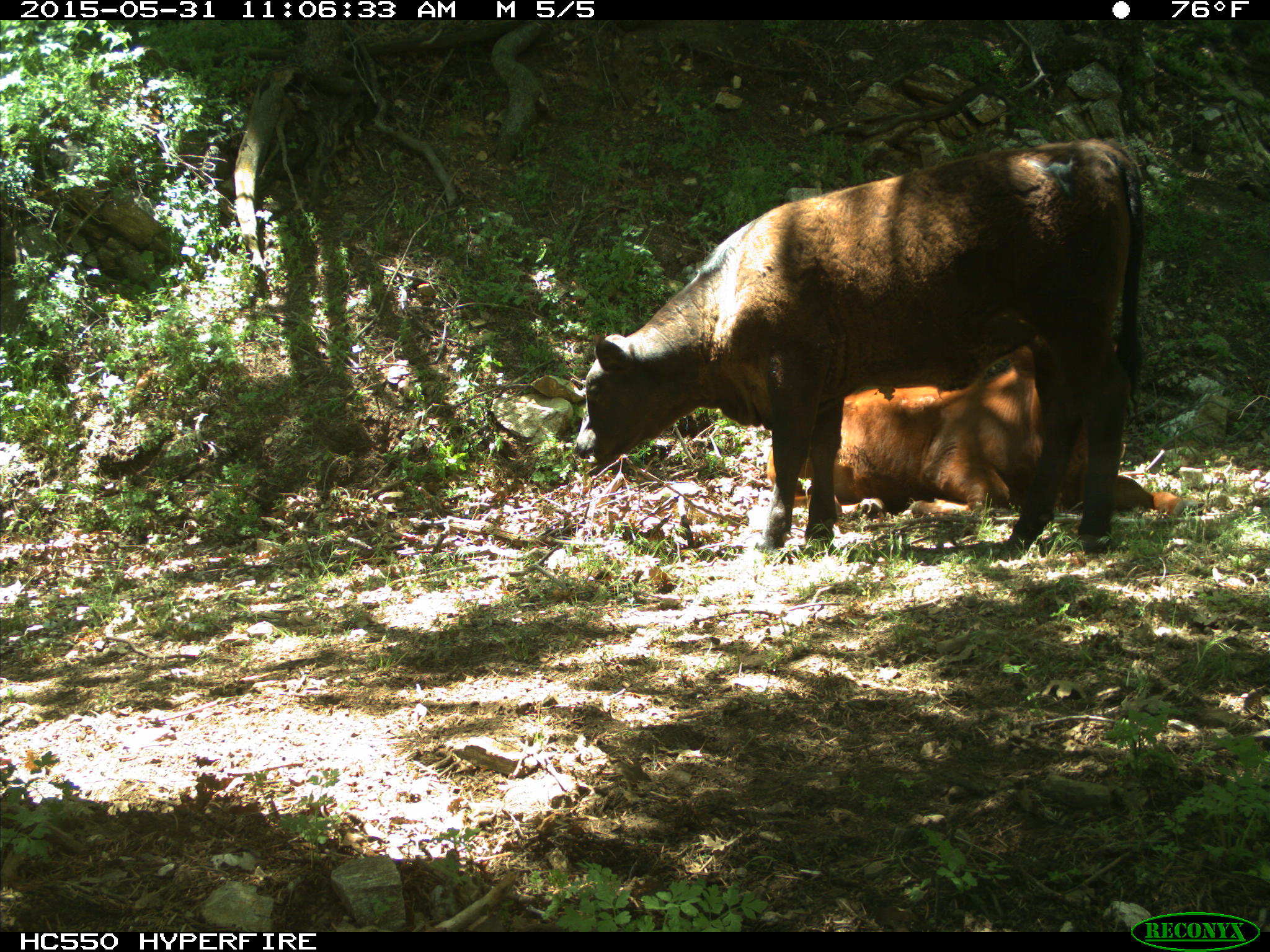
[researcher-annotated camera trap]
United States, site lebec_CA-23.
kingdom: Animalia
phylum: Chordata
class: Mammalia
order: Artiodactyla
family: Bovidae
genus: Bos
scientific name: Bos taurus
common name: domestic cow